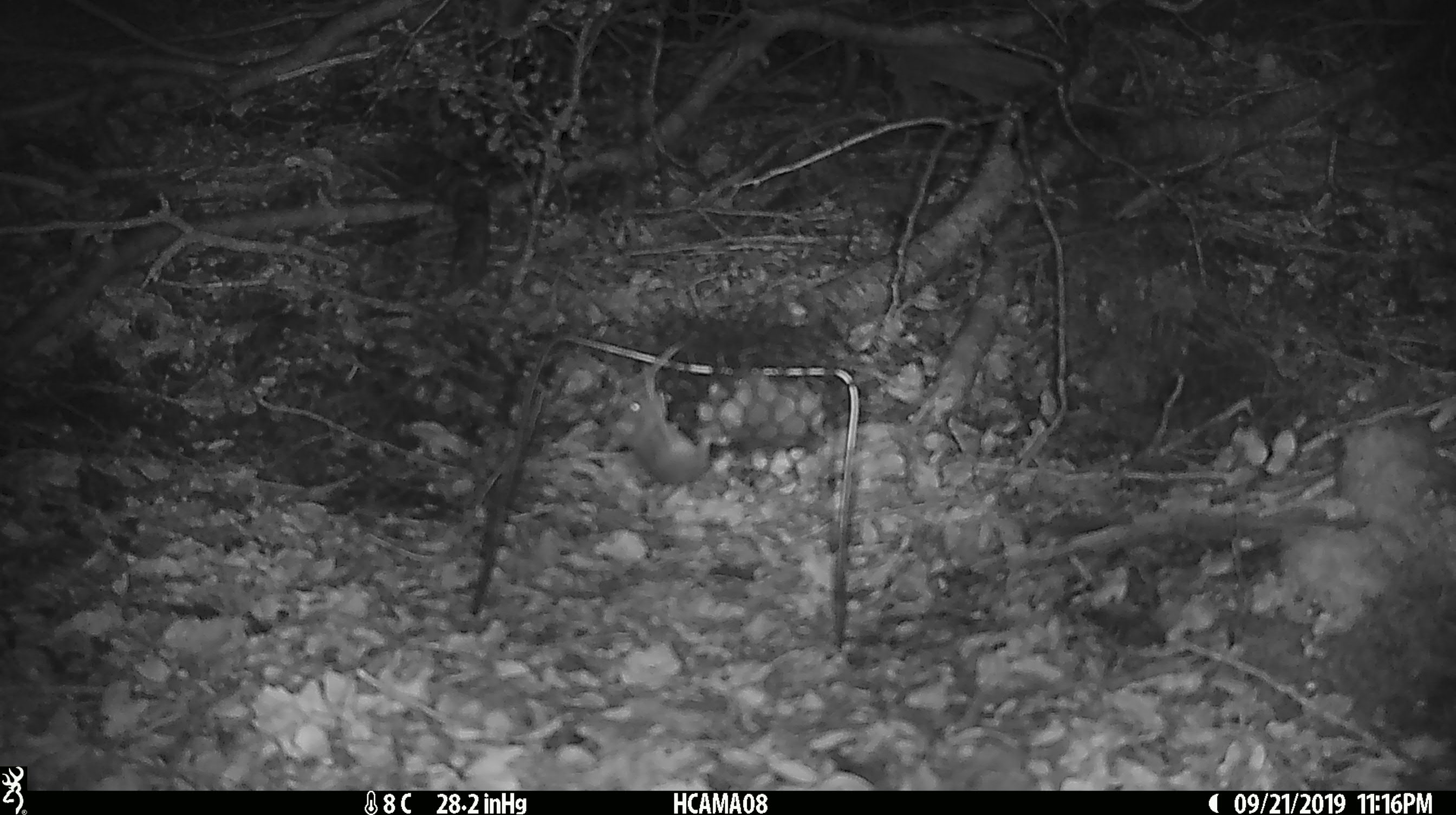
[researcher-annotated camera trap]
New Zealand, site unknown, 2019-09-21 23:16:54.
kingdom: Animalia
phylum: Chordata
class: Mammalia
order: Rodentia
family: Muridae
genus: Mus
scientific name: Mus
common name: mouse